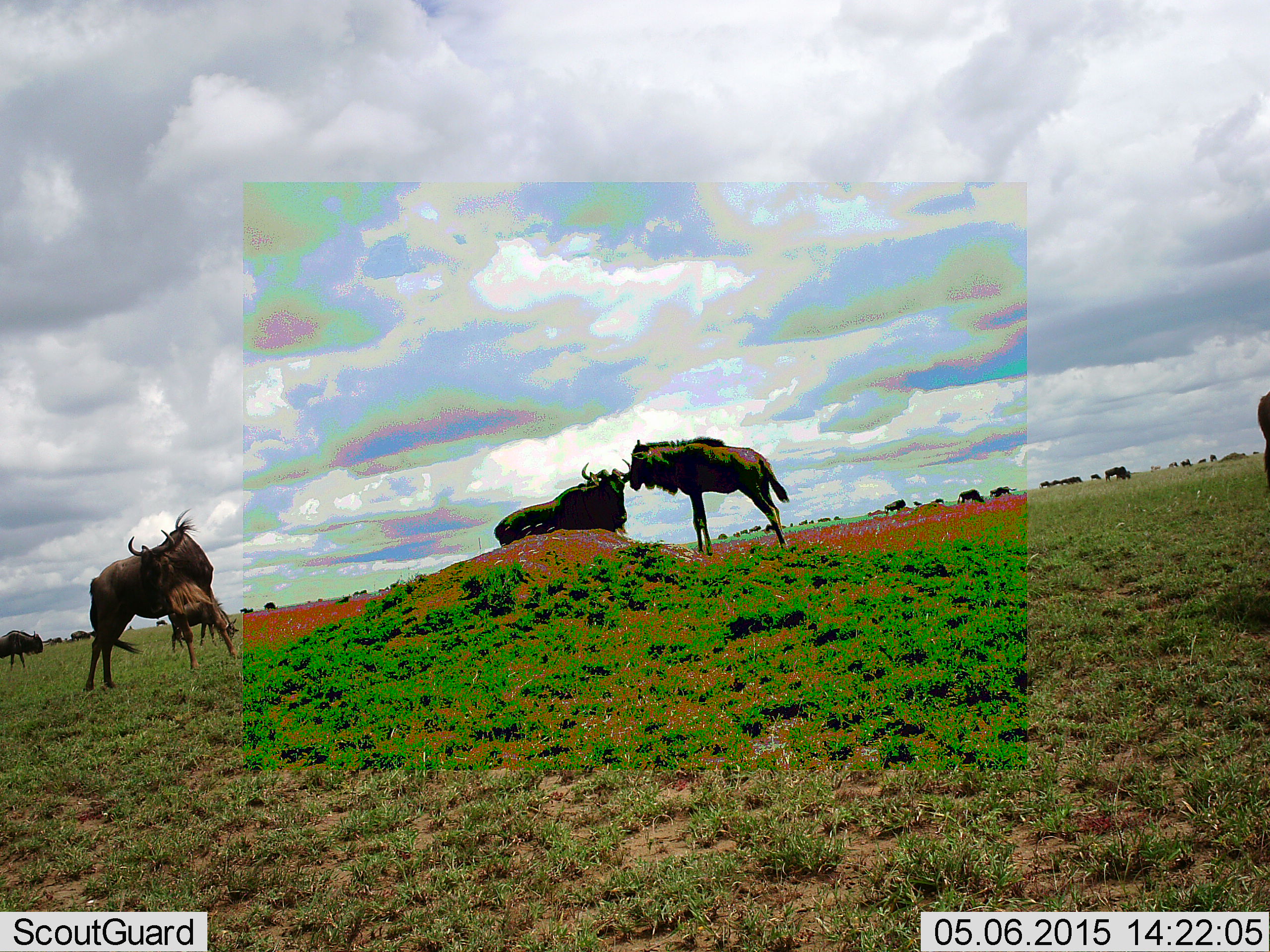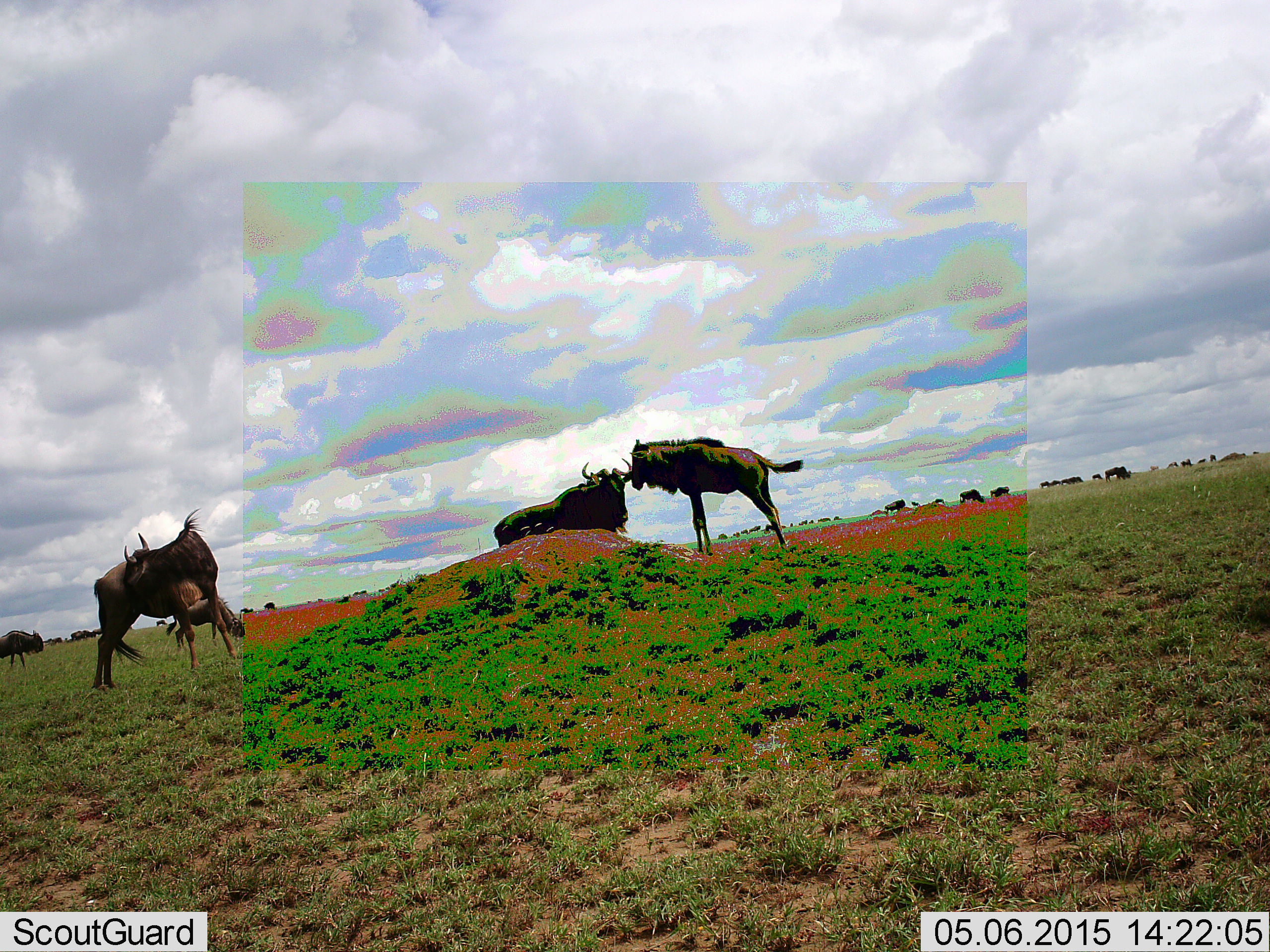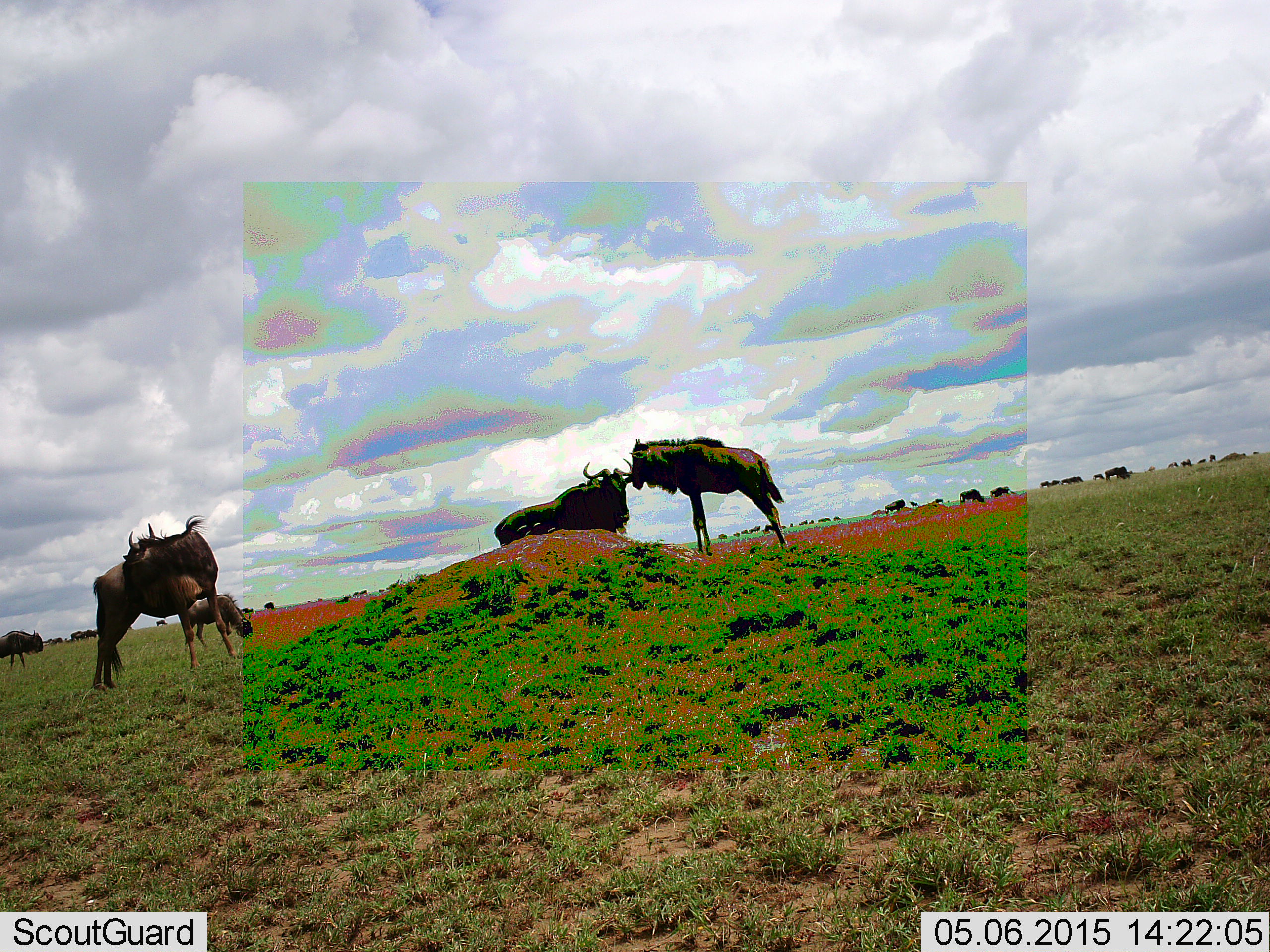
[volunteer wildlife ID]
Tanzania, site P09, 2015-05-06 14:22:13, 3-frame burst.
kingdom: Animalia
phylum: Chordata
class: Mammalia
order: Artiodactyla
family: Bovidae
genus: Connochaetes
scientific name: Connochaetes taurinus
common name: blue wildebeest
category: wildebeest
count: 11-50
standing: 73%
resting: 18%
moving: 64%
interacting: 27%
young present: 27%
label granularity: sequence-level